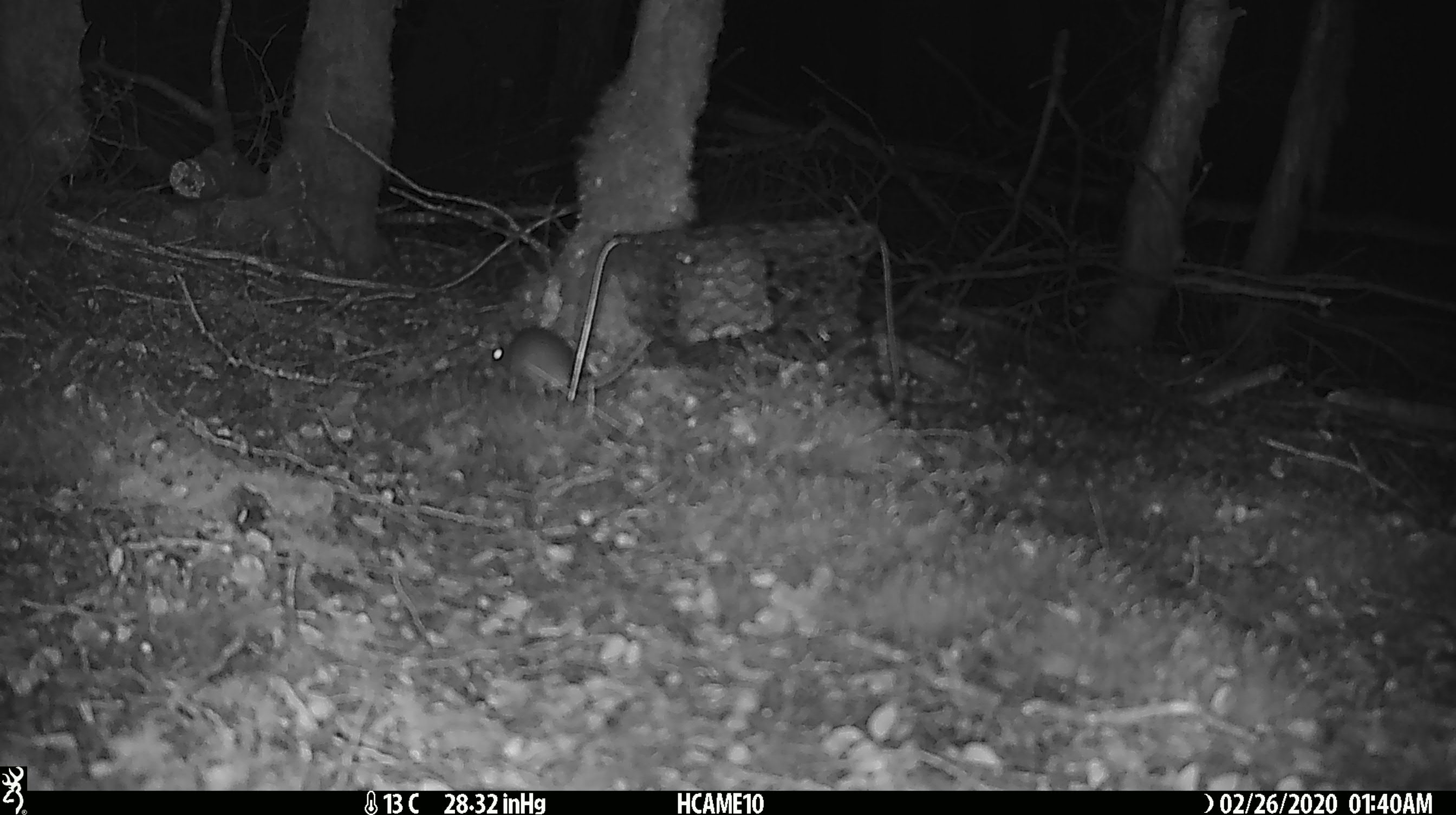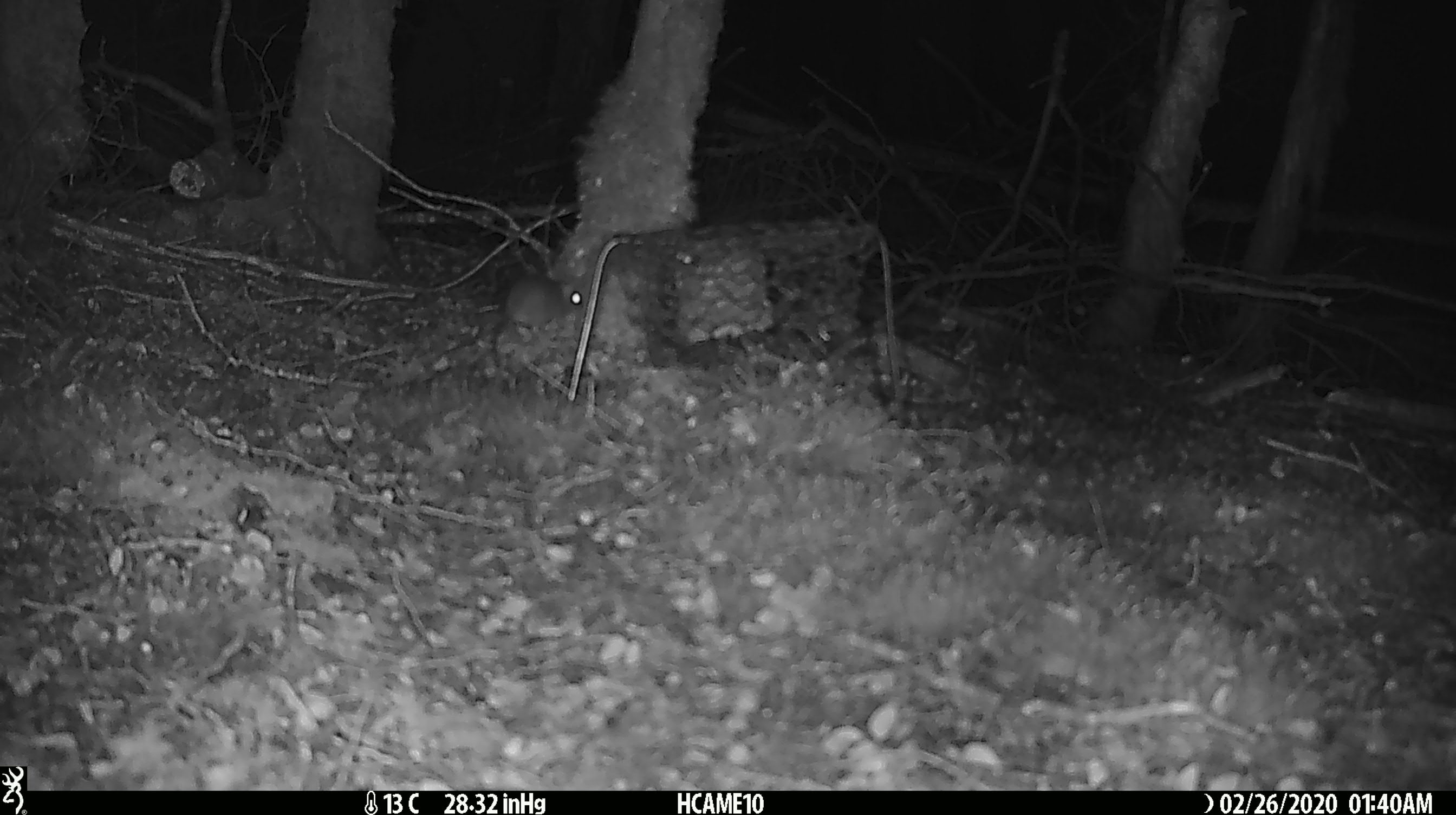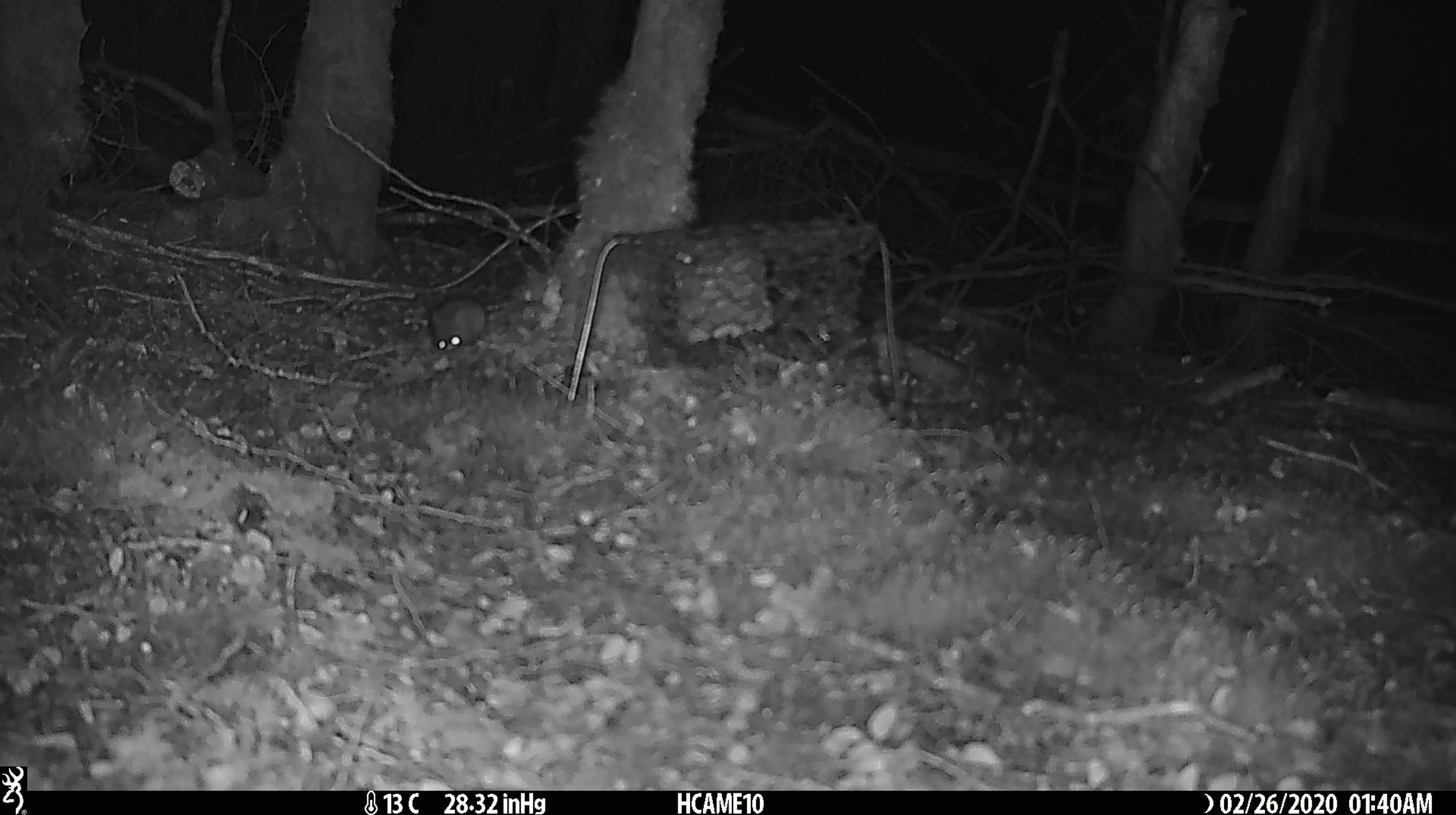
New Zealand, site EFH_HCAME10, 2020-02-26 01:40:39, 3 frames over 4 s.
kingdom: Animalia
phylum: Chordata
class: Mammalia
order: Rodentia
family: Muridae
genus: Mus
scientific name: Mus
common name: mouse